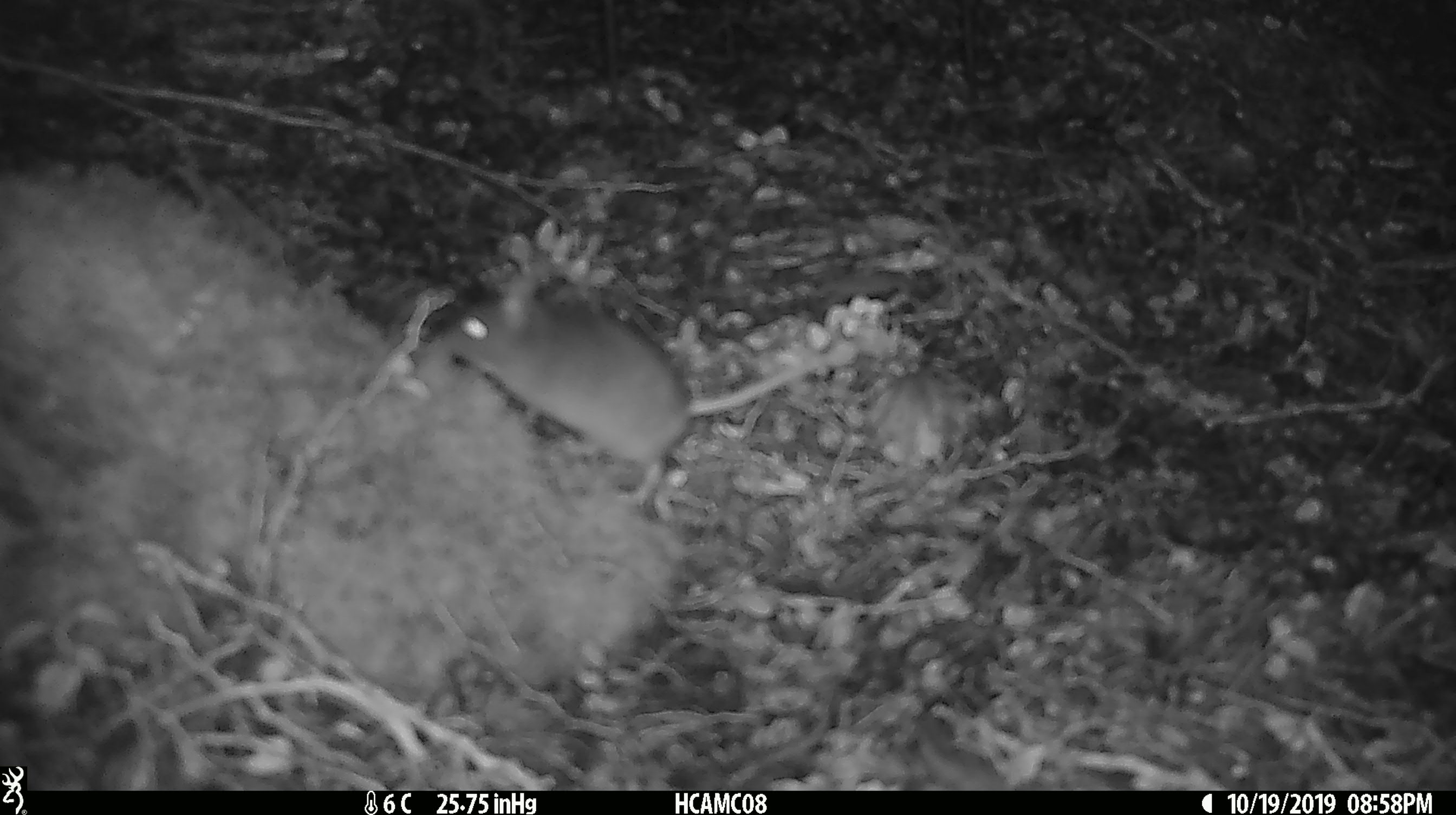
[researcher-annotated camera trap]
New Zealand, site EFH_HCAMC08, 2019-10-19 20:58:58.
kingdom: Animalia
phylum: Chordata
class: Mammalia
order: Rodentia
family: Muridae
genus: Mus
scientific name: Mus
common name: mouse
Mouse (Mus).